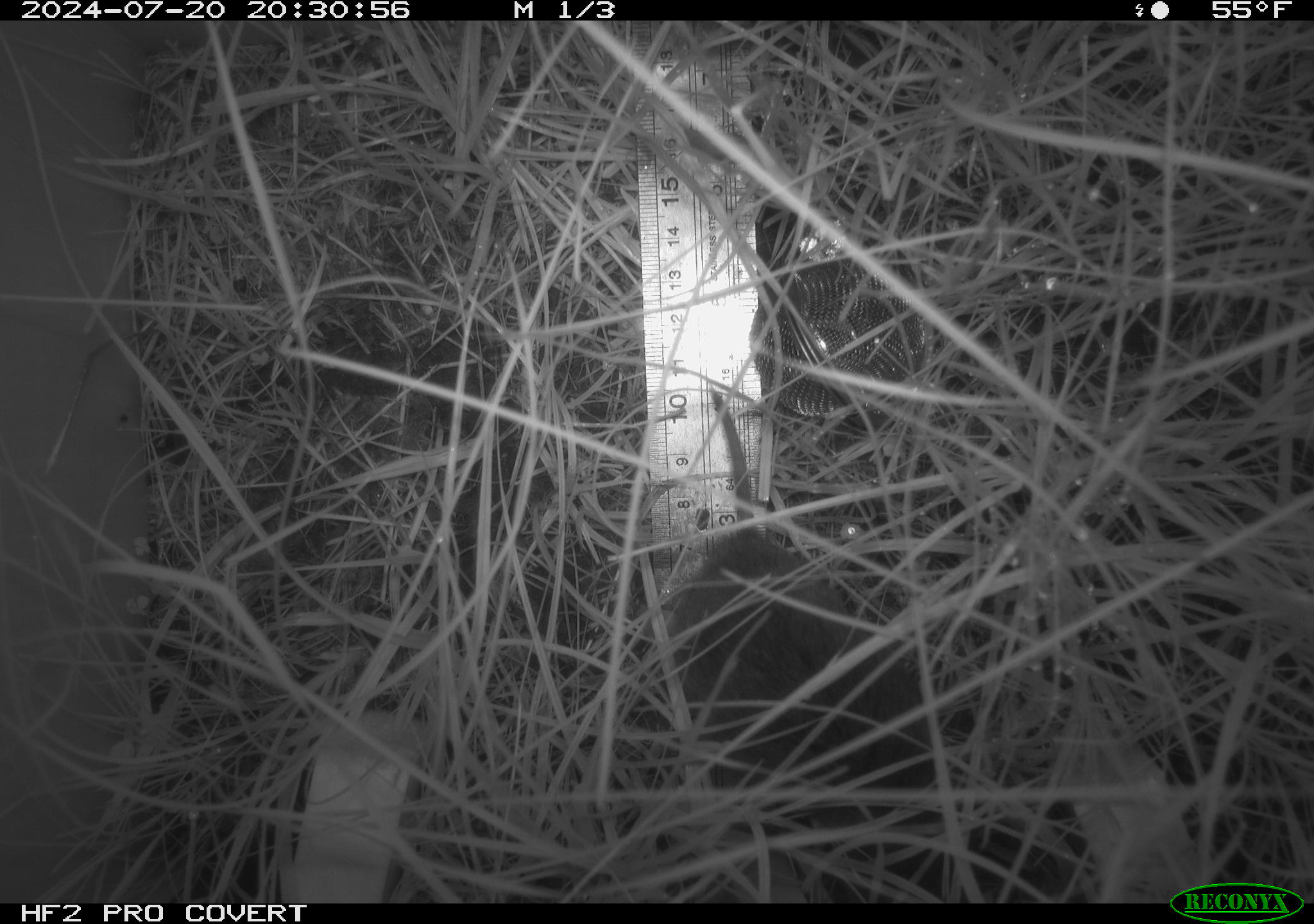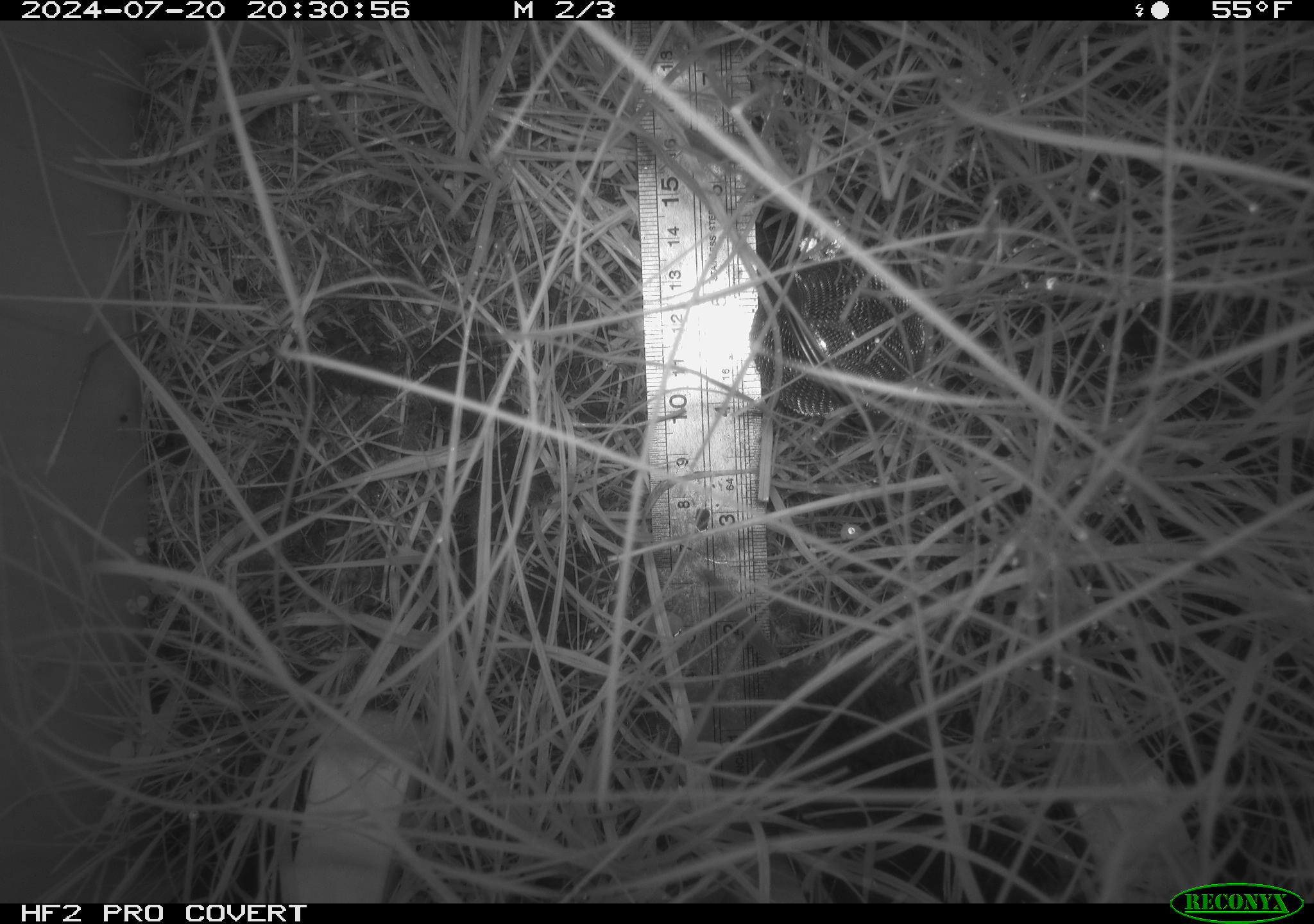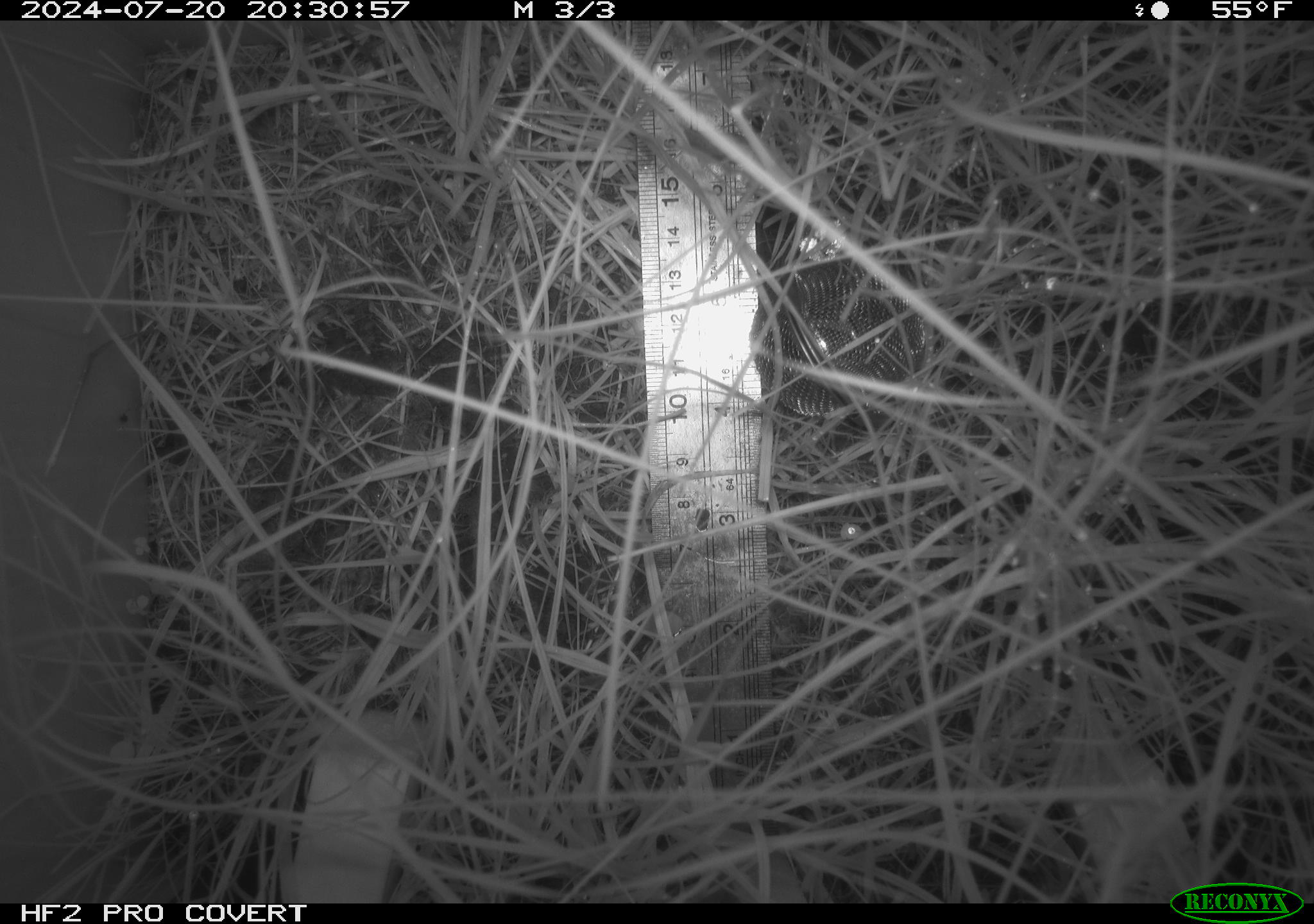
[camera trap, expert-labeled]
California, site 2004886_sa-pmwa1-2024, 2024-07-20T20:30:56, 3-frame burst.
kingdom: Animalia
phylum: Chordata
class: Mammalia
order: Rodentia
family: Cricetidae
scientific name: Arvicolinae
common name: voles, lemmings, and muskrats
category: arvicolinae subfamily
Arvicolinae subfamily (voles, lemmings, and muskrats) (Arvicolinae).